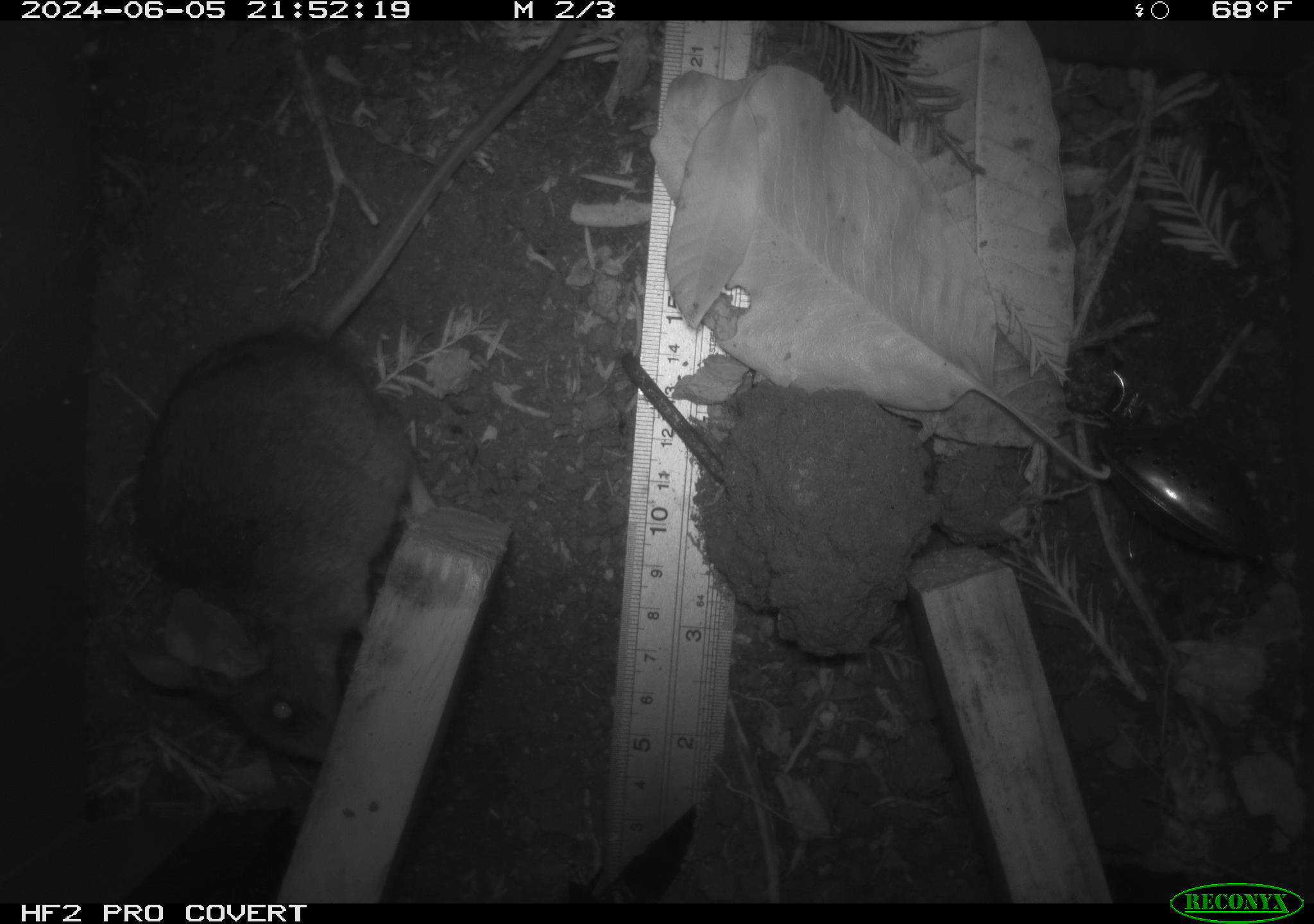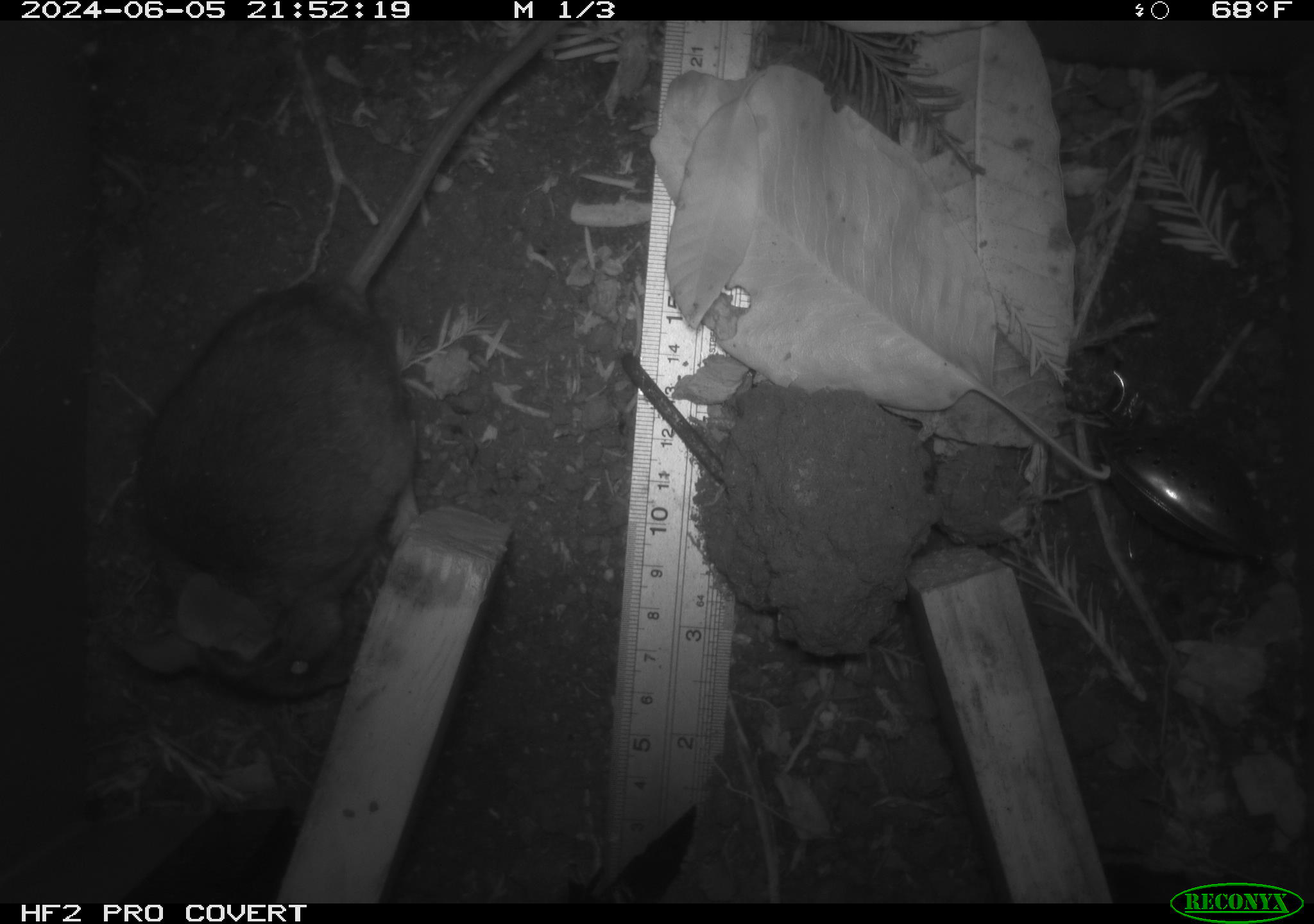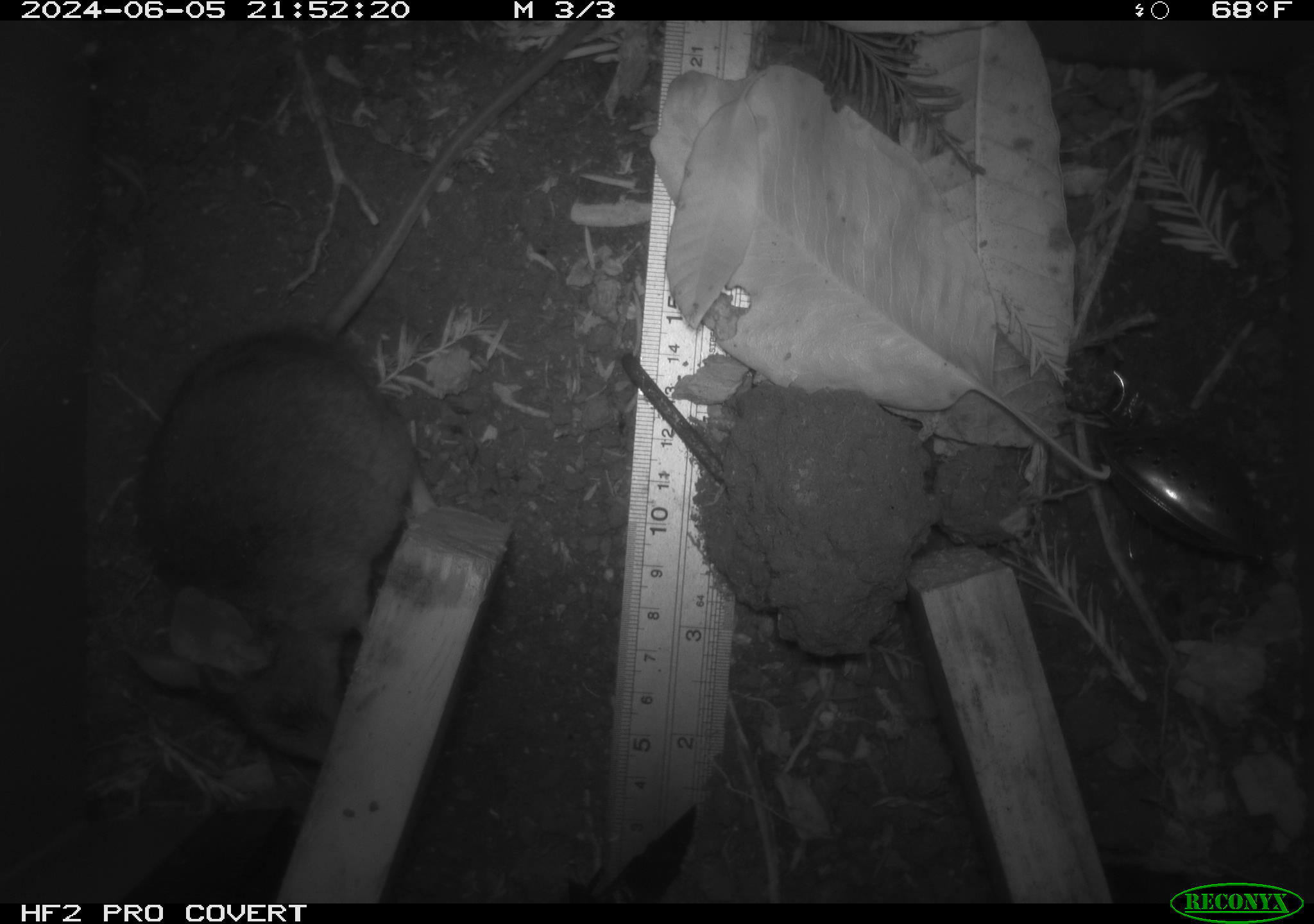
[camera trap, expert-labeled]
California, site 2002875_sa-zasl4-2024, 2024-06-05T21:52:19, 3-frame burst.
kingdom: Animalia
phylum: Chordata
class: Mammalia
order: Rodentia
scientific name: Rodentia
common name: rodent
Rodent (Rodentia).